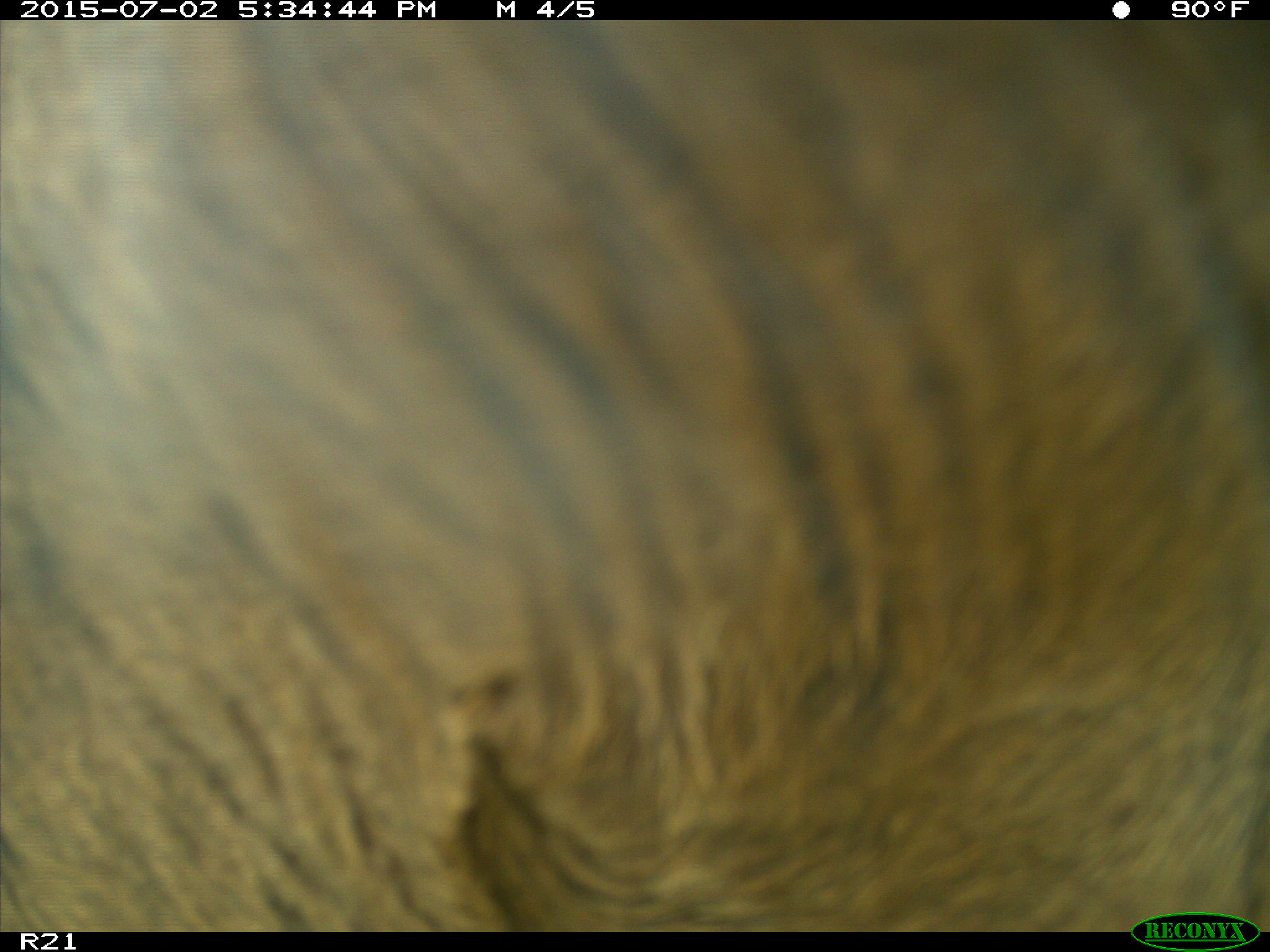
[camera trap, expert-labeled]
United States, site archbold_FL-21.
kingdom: Animalia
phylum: Chordata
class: Mammalia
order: Artiodactyla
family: Bovidae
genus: Bos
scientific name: Bos taurus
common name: domestic cow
Bos taurus (domestic cow).